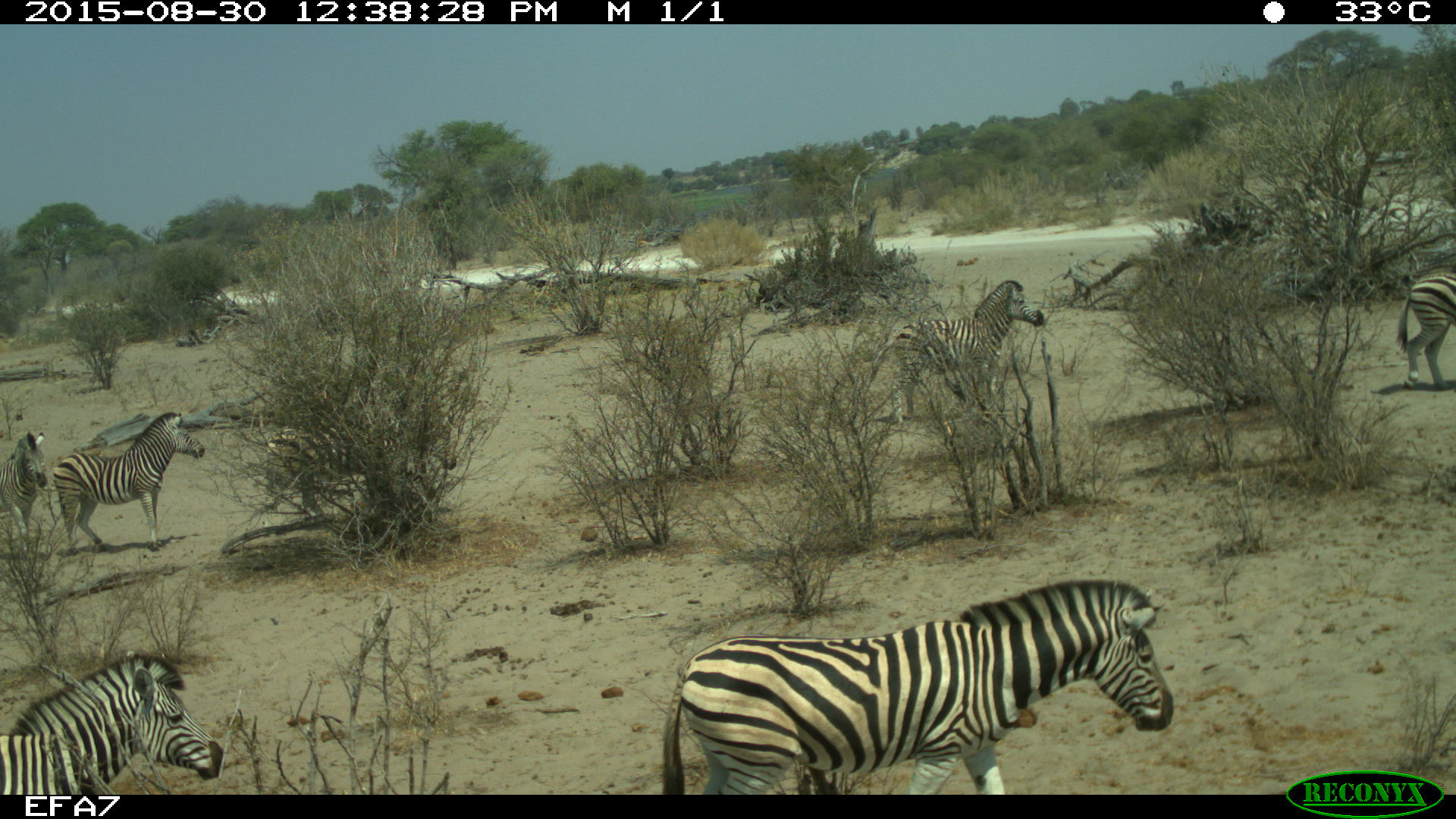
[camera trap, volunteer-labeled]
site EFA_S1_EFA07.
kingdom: Animalia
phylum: Chordata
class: Mammalia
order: Perissodactyla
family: Equidae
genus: Equus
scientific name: Equus quagga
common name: plains zebra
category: zebraplains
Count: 7.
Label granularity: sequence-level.